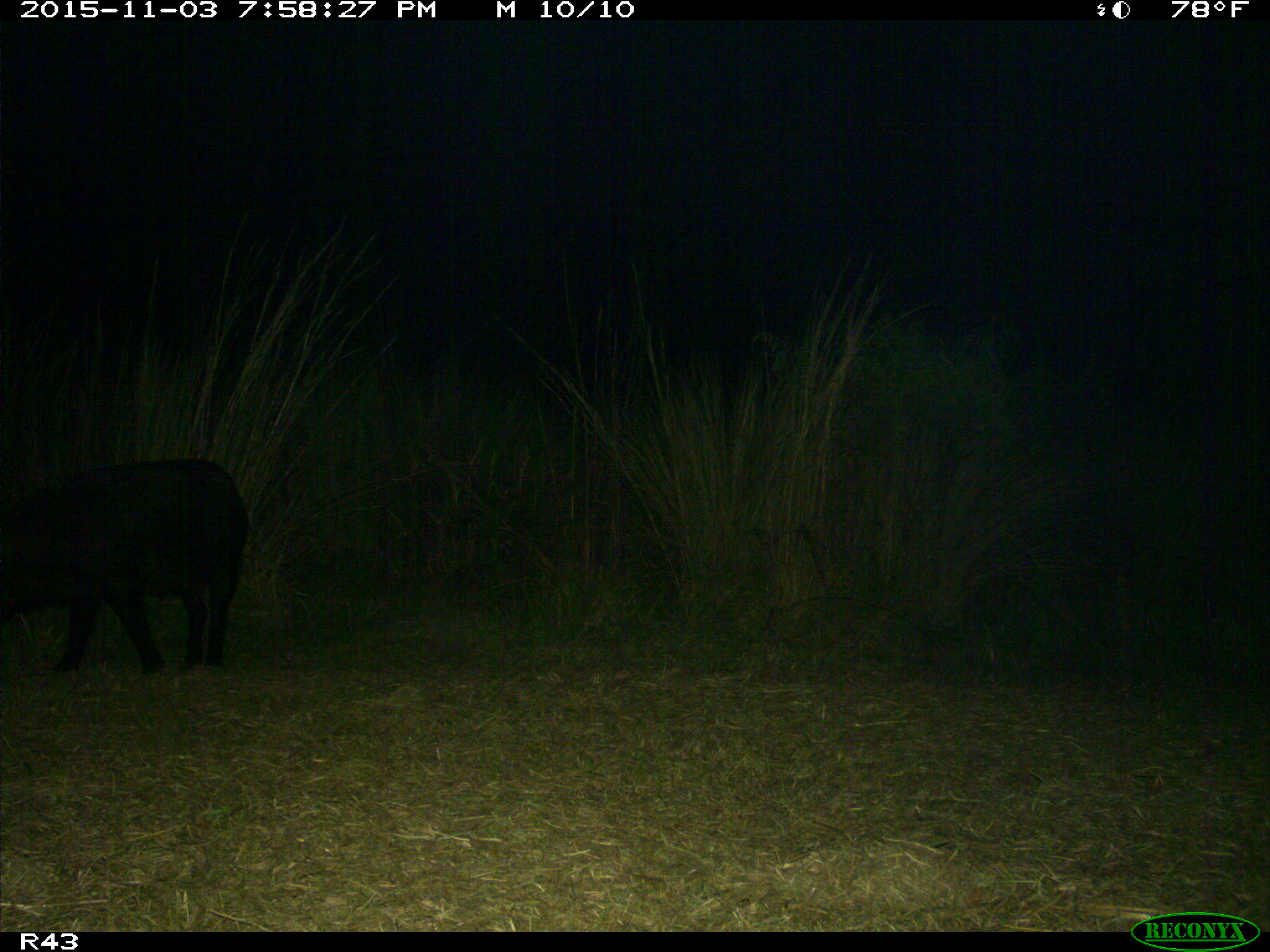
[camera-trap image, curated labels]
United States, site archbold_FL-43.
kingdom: Animalia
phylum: Chordata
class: Mammalia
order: Artiodactyla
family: Suidae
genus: Sus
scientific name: Sus scrofa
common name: wild boar